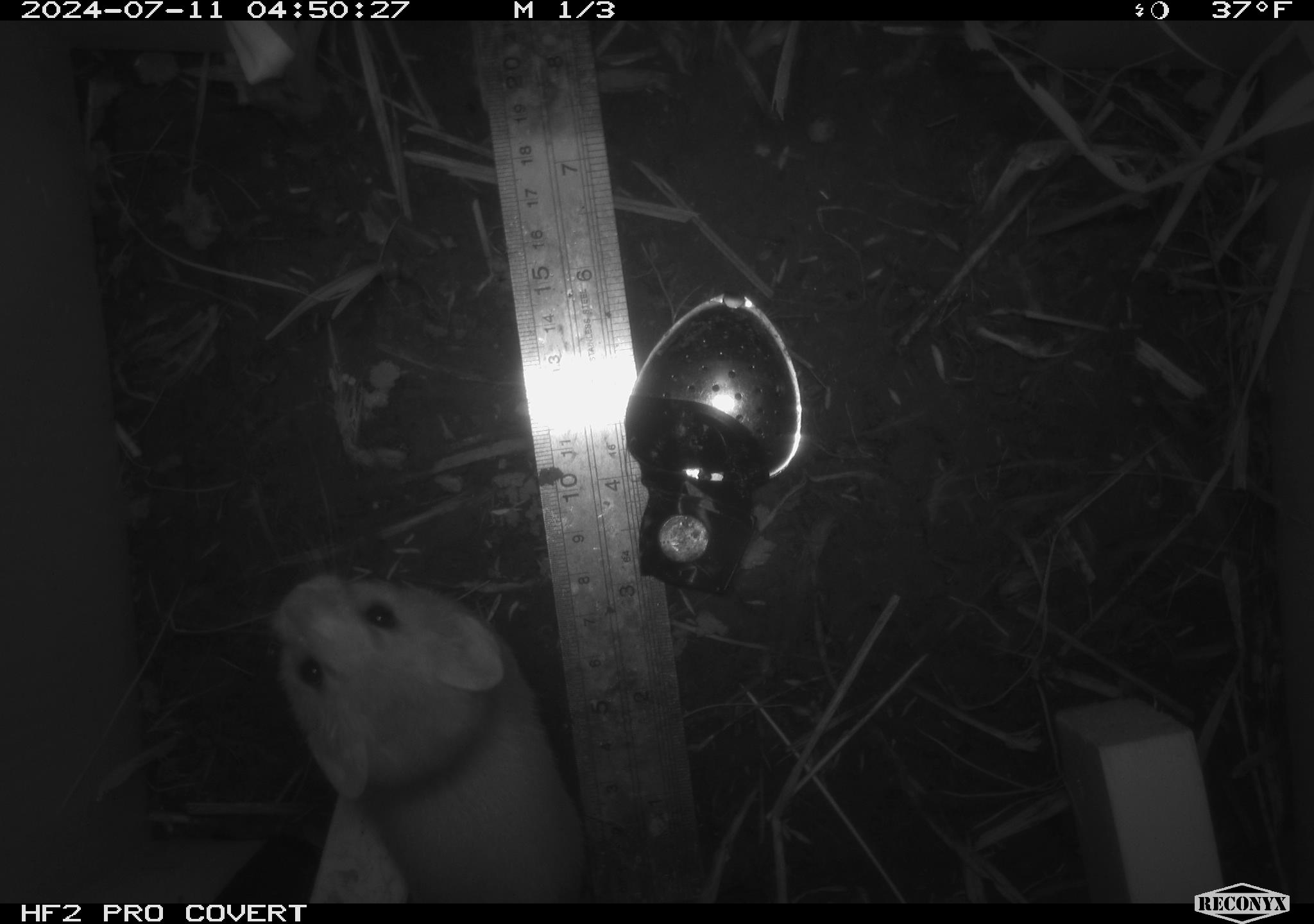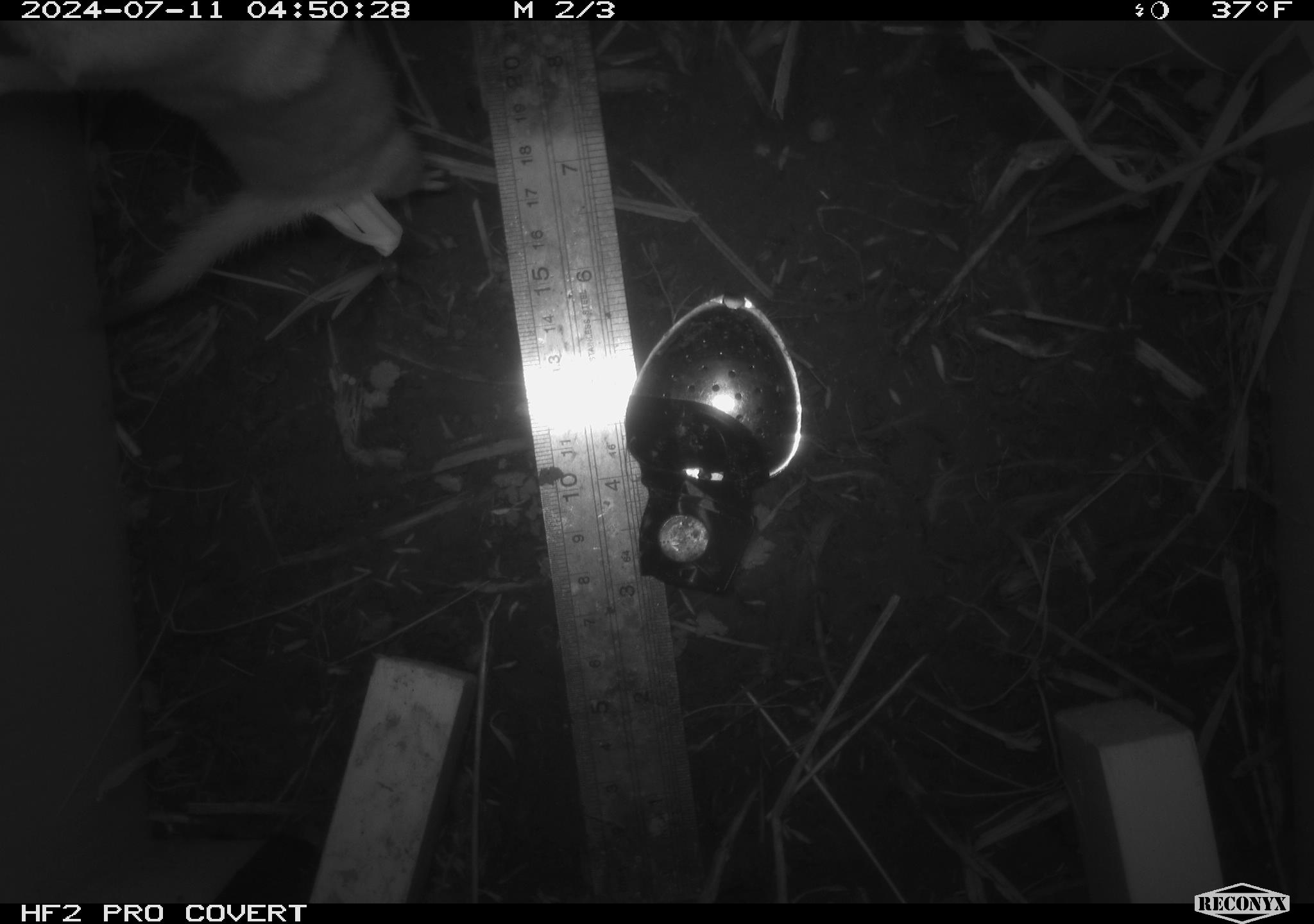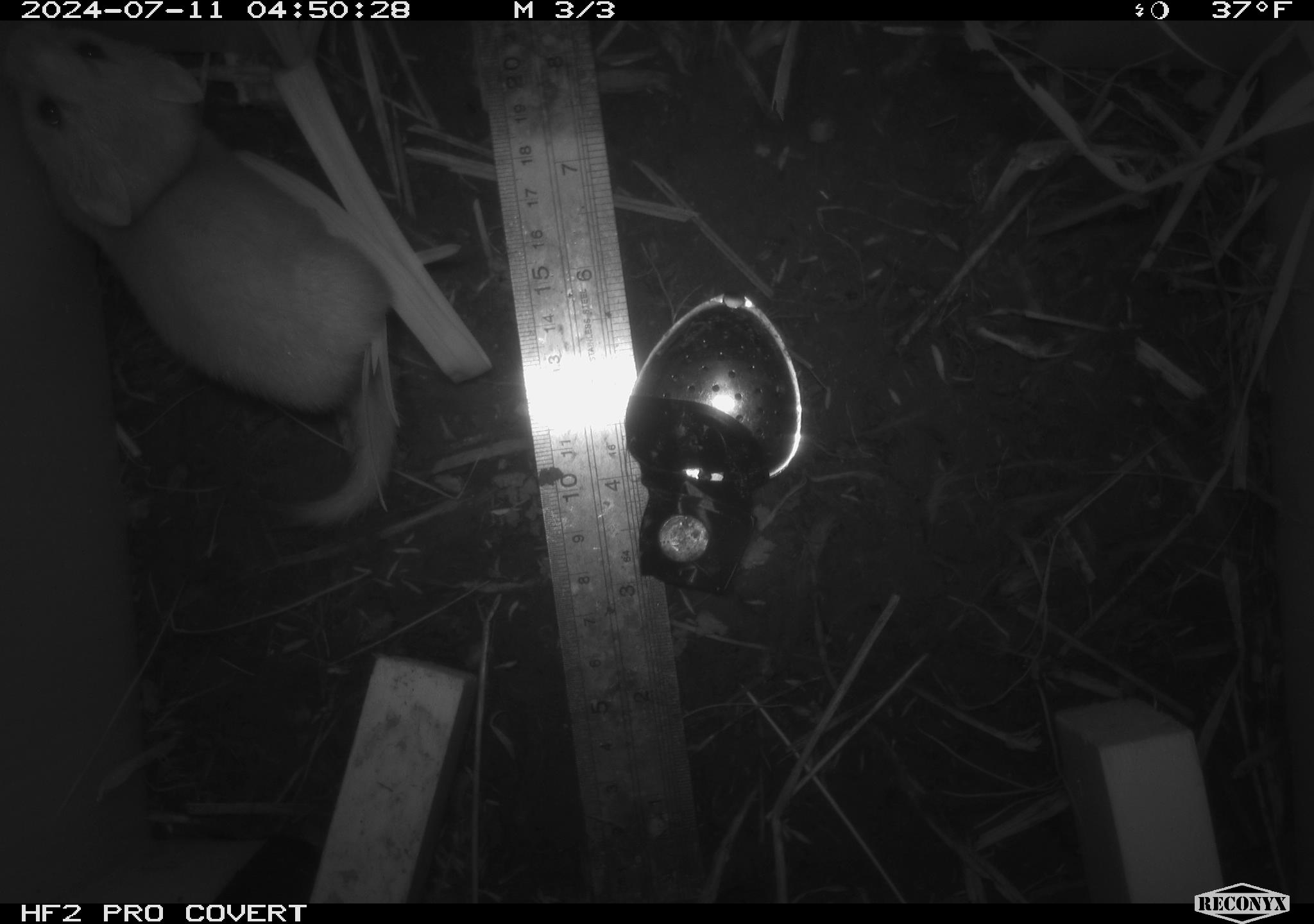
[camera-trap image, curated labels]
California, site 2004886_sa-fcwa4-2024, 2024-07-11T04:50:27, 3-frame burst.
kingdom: Animalia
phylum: Chordata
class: Mammalia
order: Carnivora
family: Mustelidae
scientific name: Mustelinae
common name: true weasels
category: mustelinae subfamily